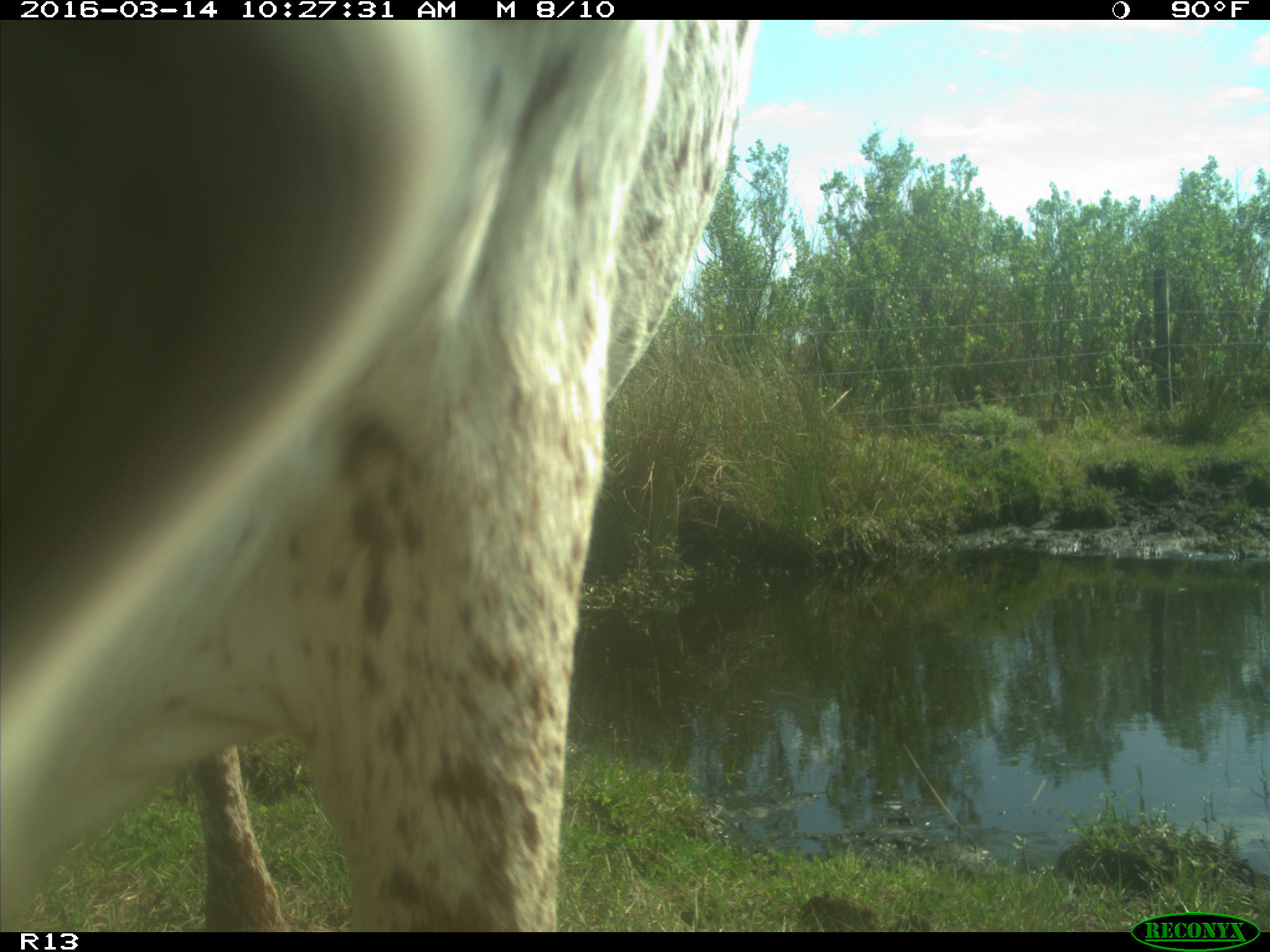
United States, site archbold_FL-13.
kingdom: Animalia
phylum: Chordata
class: Mammalia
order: Artiodactyla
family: Bovidae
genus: Bos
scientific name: Bos taurus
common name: domestic cow